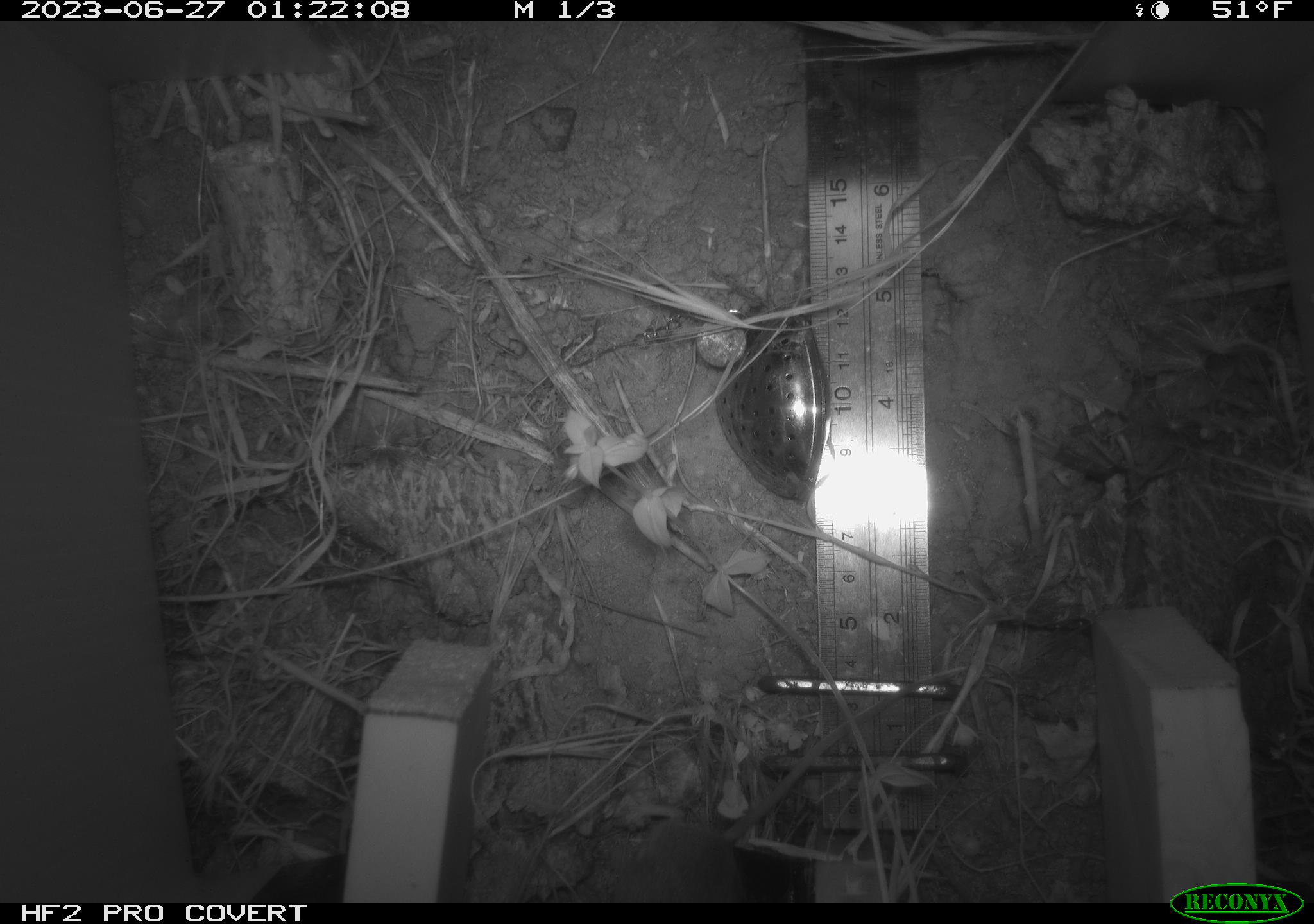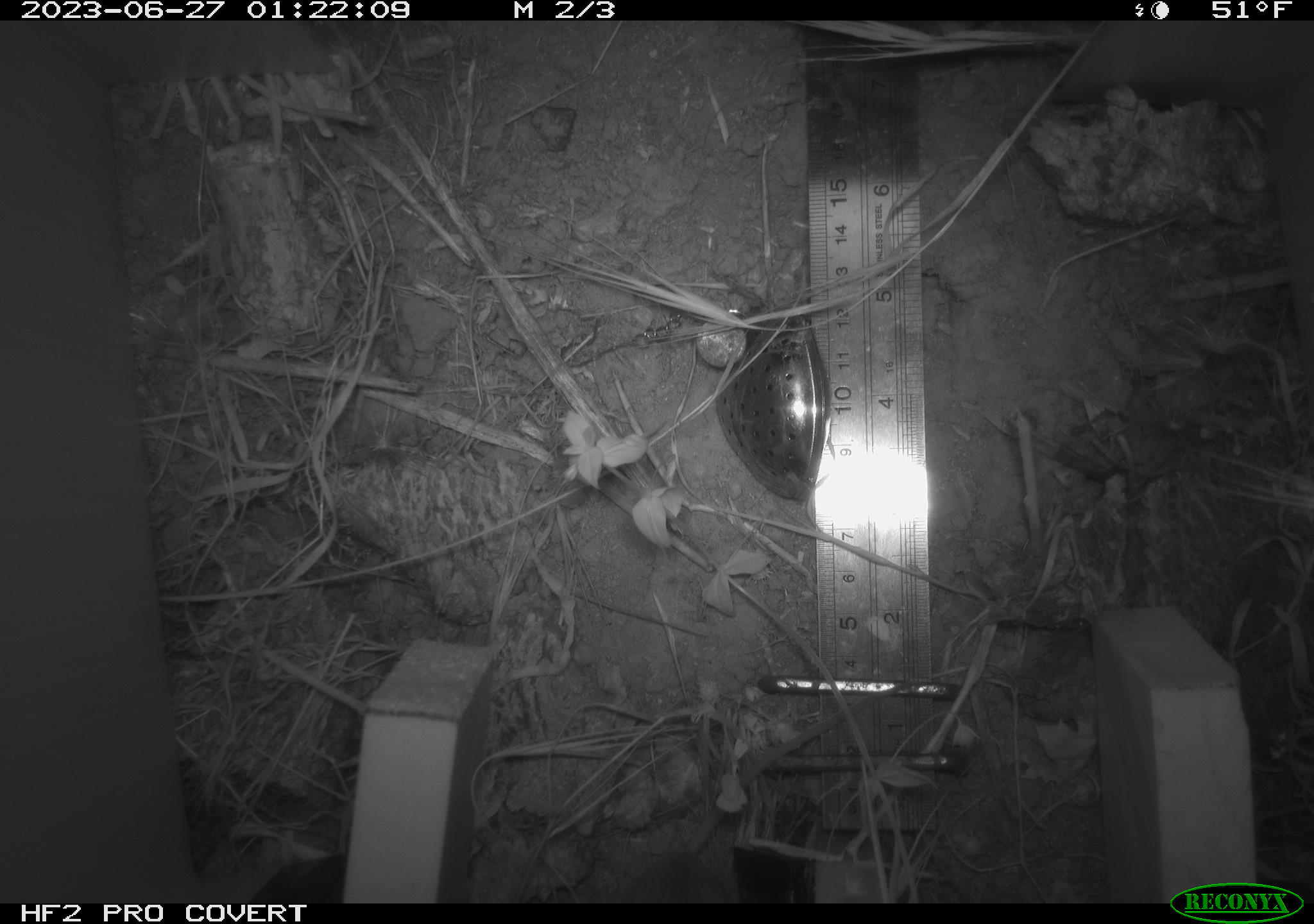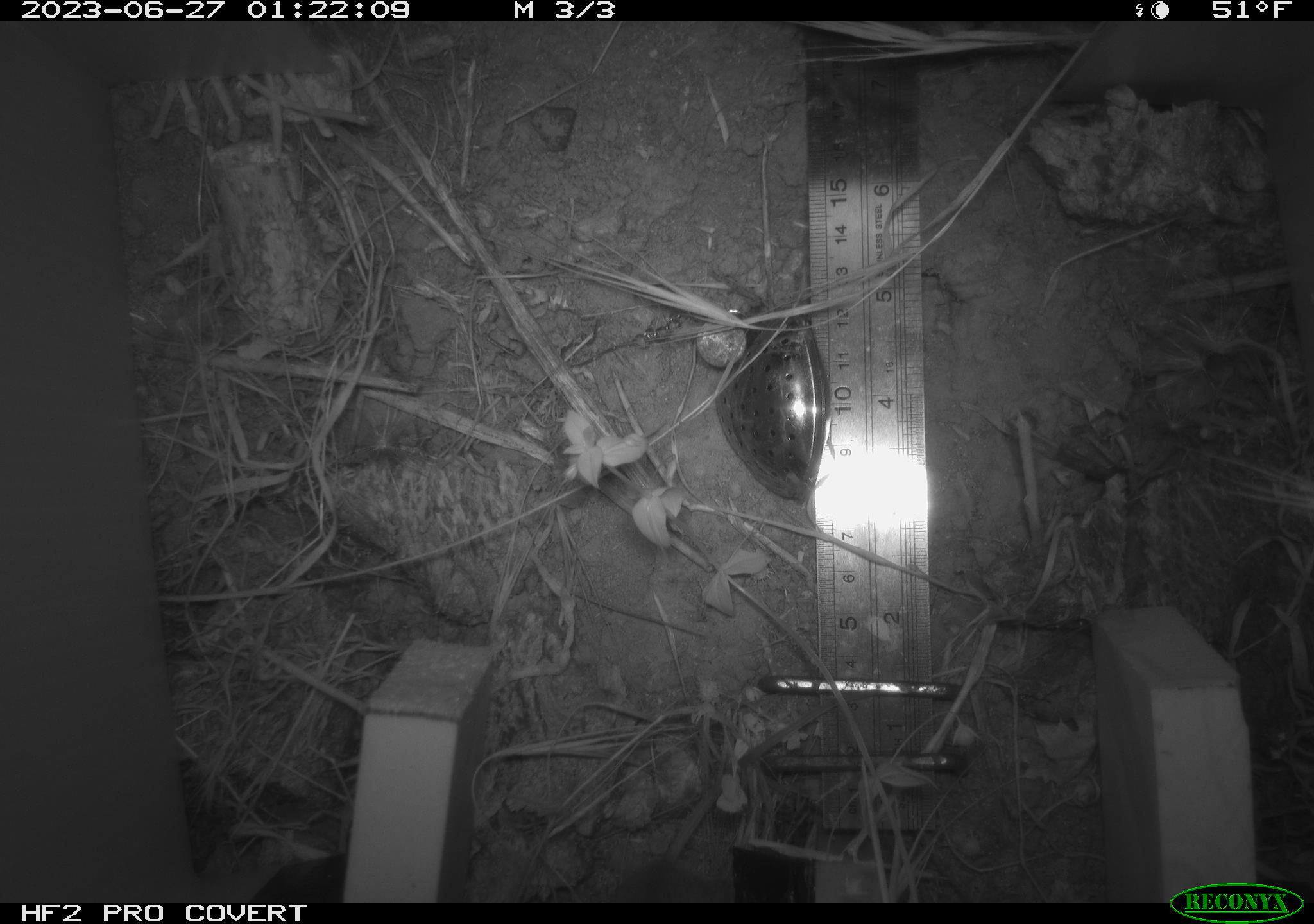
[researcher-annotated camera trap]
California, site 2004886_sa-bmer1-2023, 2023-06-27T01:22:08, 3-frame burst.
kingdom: Animalia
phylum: Chordata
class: Mammalia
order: Rodentia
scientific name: Rodentia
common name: mouse species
Mouse species (Rodentia).